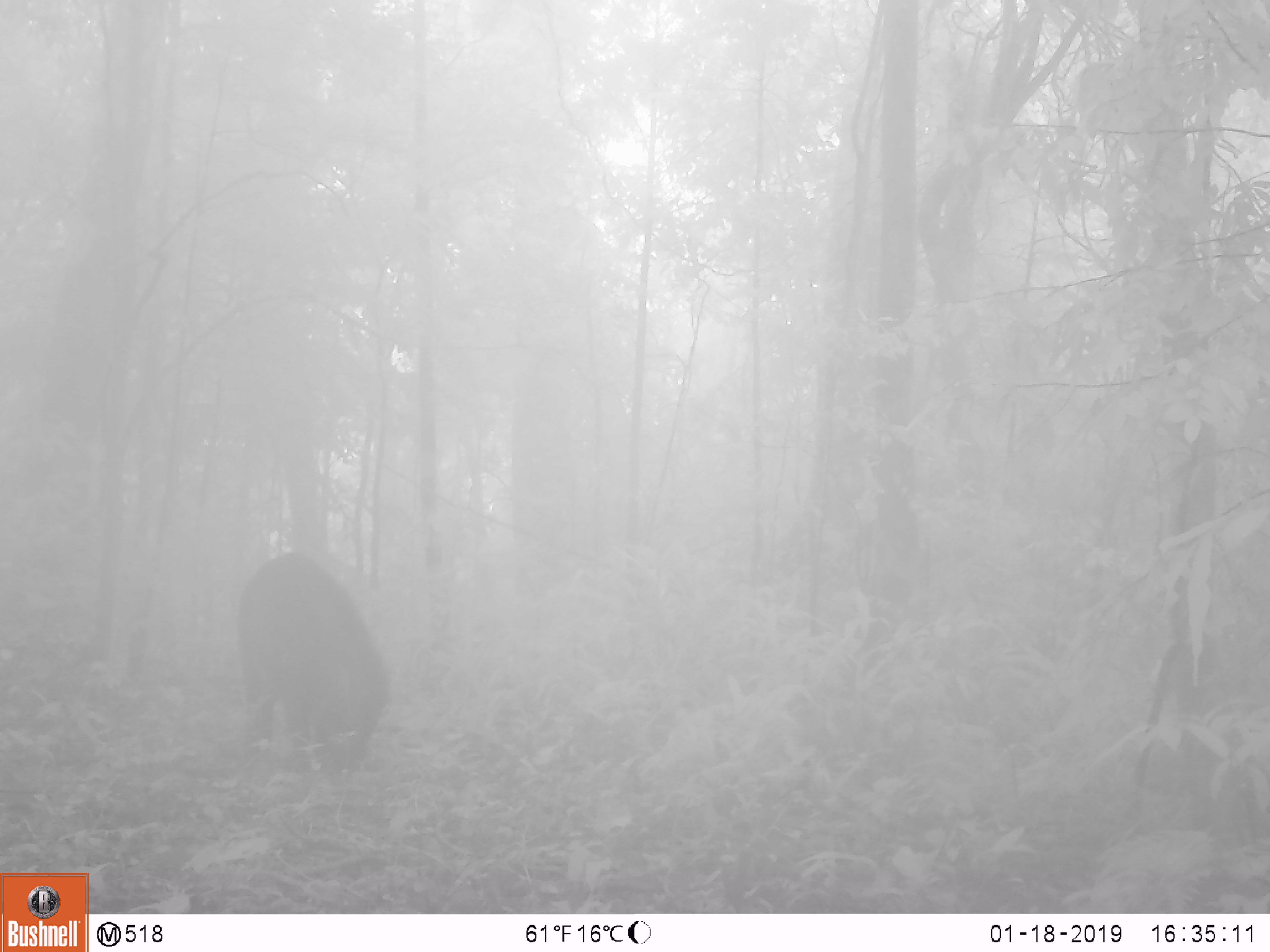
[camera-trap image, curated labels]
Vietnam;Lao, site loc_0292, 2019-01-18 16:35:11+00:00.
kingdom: Animalia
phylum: Chordata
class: Mammalia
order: Artiodactyla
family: Suidae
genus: Sus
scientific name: Sus scrofa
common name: eurasian wild pig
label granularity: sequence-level